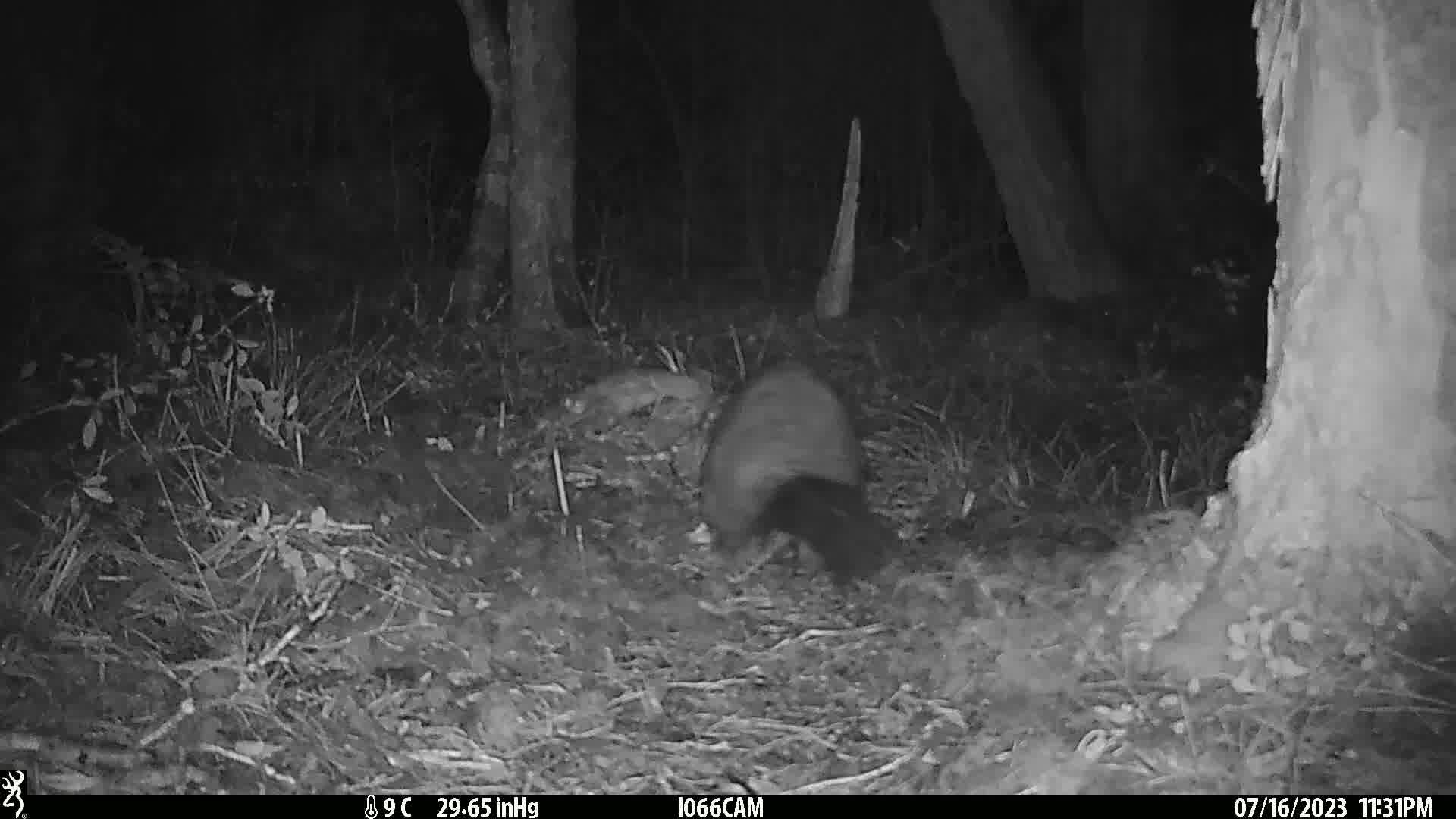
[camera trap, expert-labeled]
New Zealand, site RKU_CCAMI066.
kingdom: Animalia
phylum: Chordata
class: Mammalia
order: Diprotodontia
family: Phalangeridae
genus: Trichosurus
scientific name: Trichosurus vulpecula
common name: common brushtail possum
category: possum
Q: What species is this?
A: Possum (common brushtail possum) (Trichosurus vulpecula).